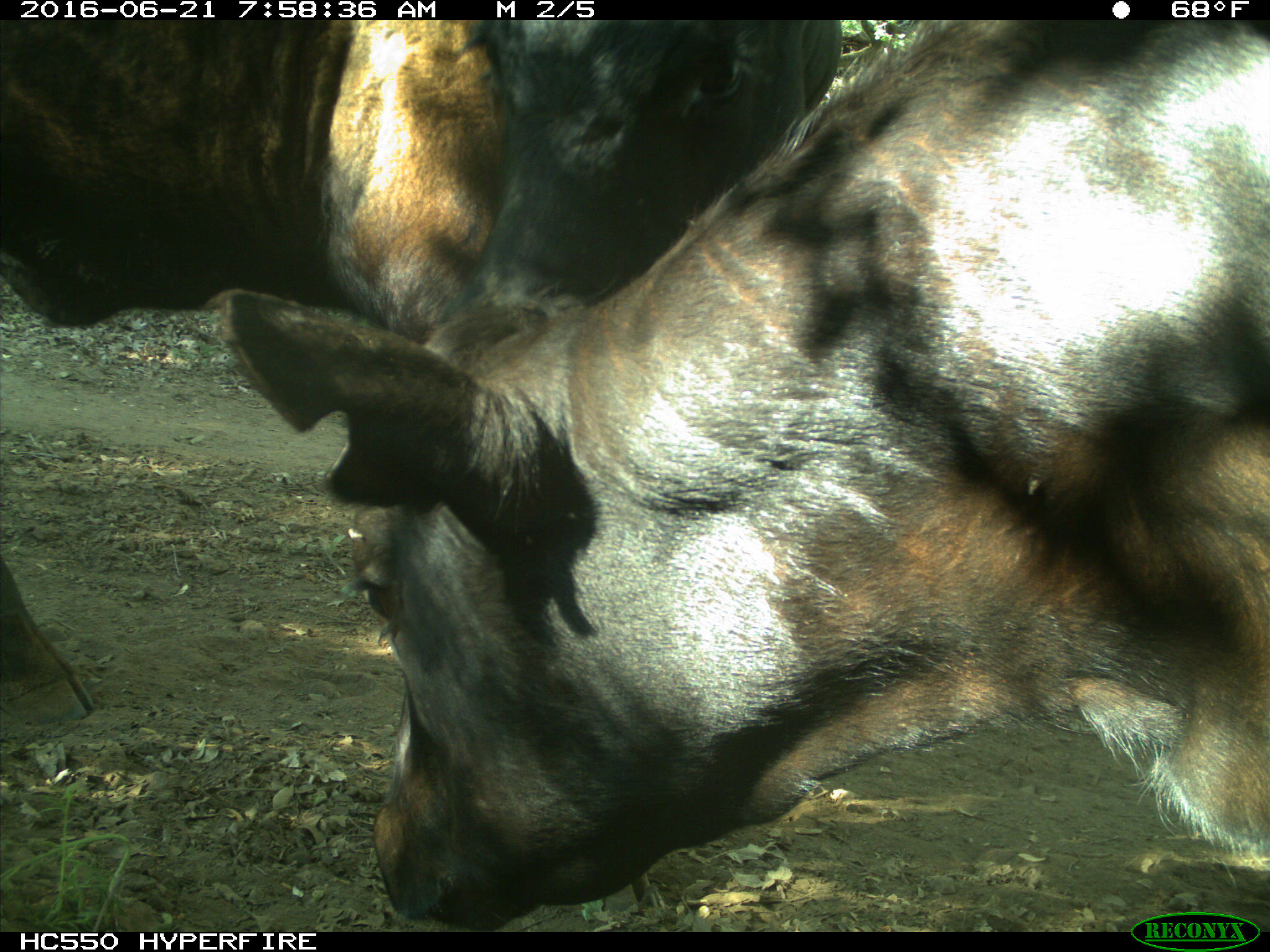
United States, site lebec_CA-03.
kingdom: Animalia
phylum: Chordata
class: Mammalia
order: Artiodactyla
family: Bovidae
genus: Bos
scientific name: Bos taurus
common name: domestic cow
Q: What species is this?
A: Bos taurus (domestic cow).